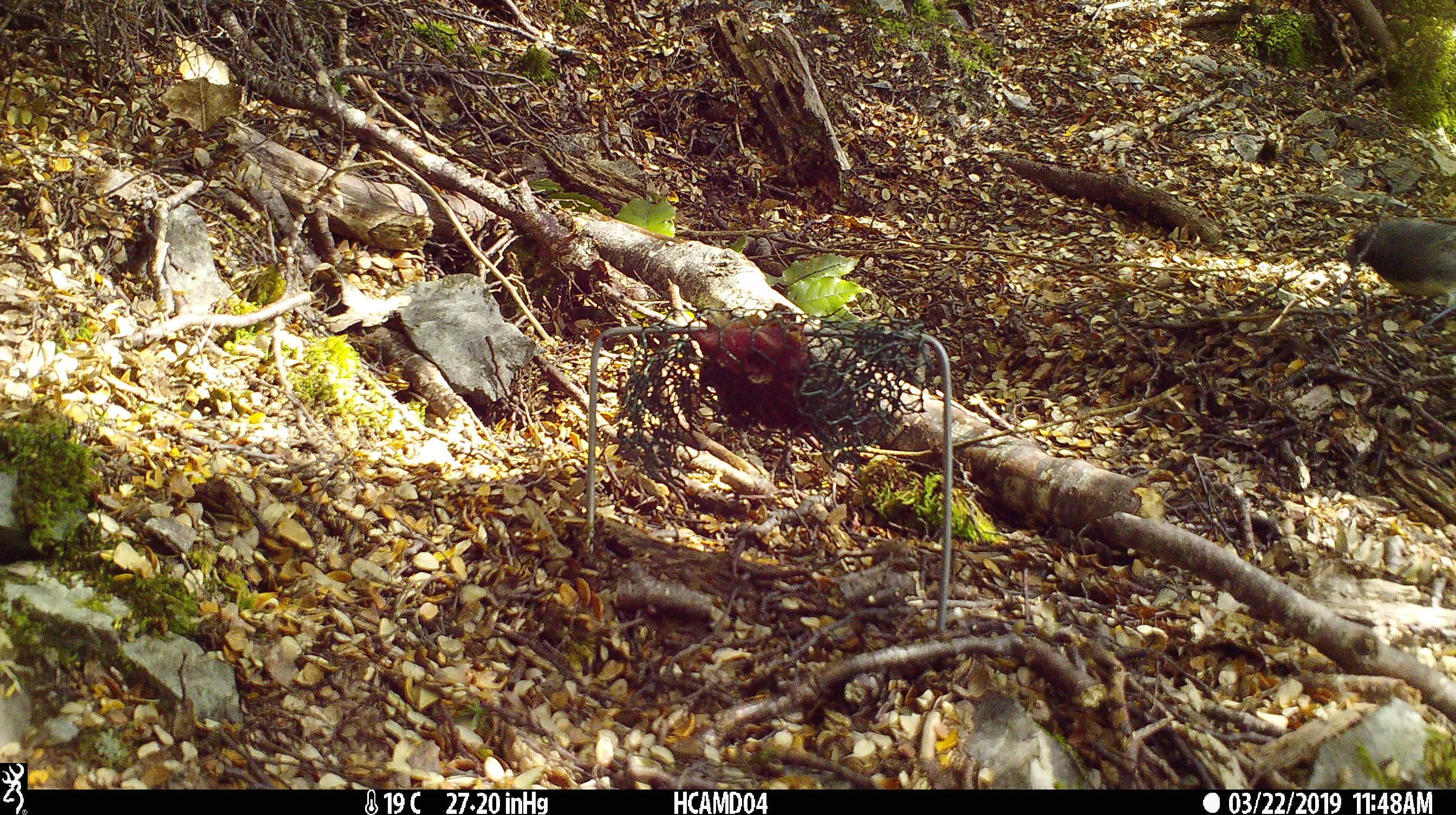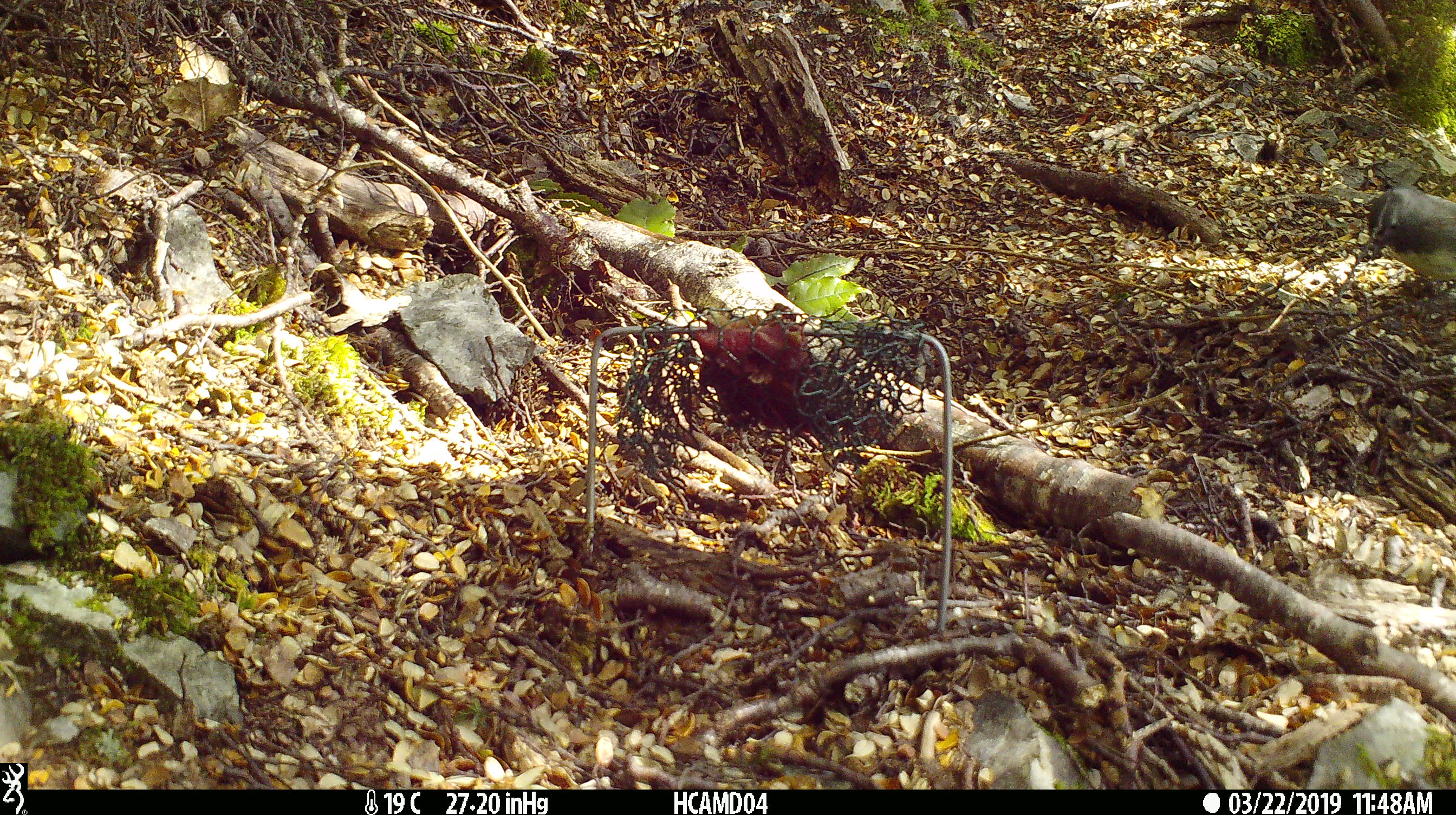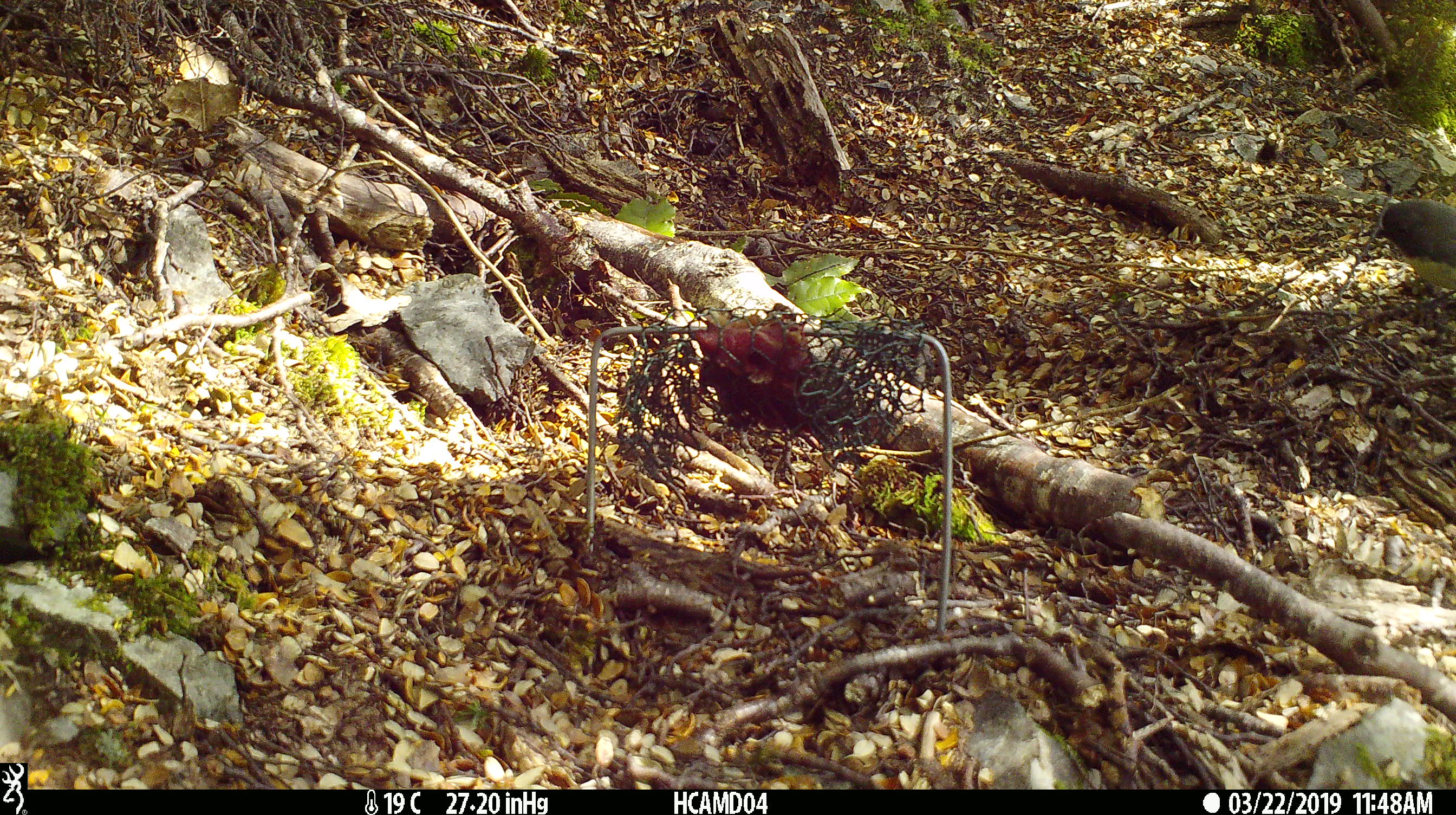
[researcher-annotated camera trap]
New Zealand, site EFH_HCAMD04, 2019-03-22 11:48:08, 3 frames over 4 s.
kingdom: Animalia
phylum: Chordata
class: Aves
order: Passeriformes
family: Petroicidae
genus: Petroica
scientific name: Petroica australis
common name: new zealand robin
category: robin